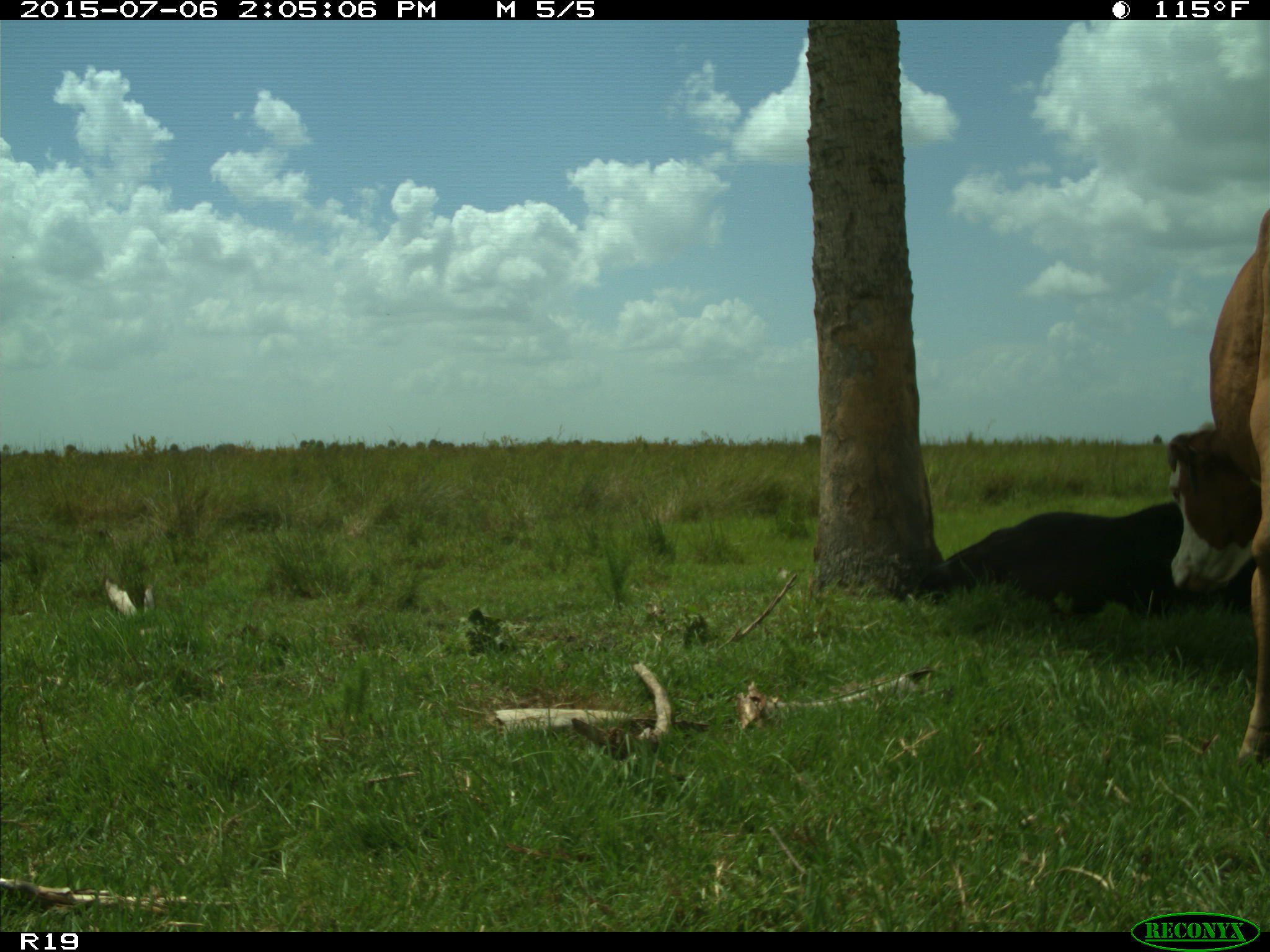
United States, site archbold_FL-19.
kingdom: Animalia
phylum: Chordata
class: Mammalia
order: Artiodactyla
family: Bovidae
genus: Bos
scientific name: Bos taurus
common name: domestic cow